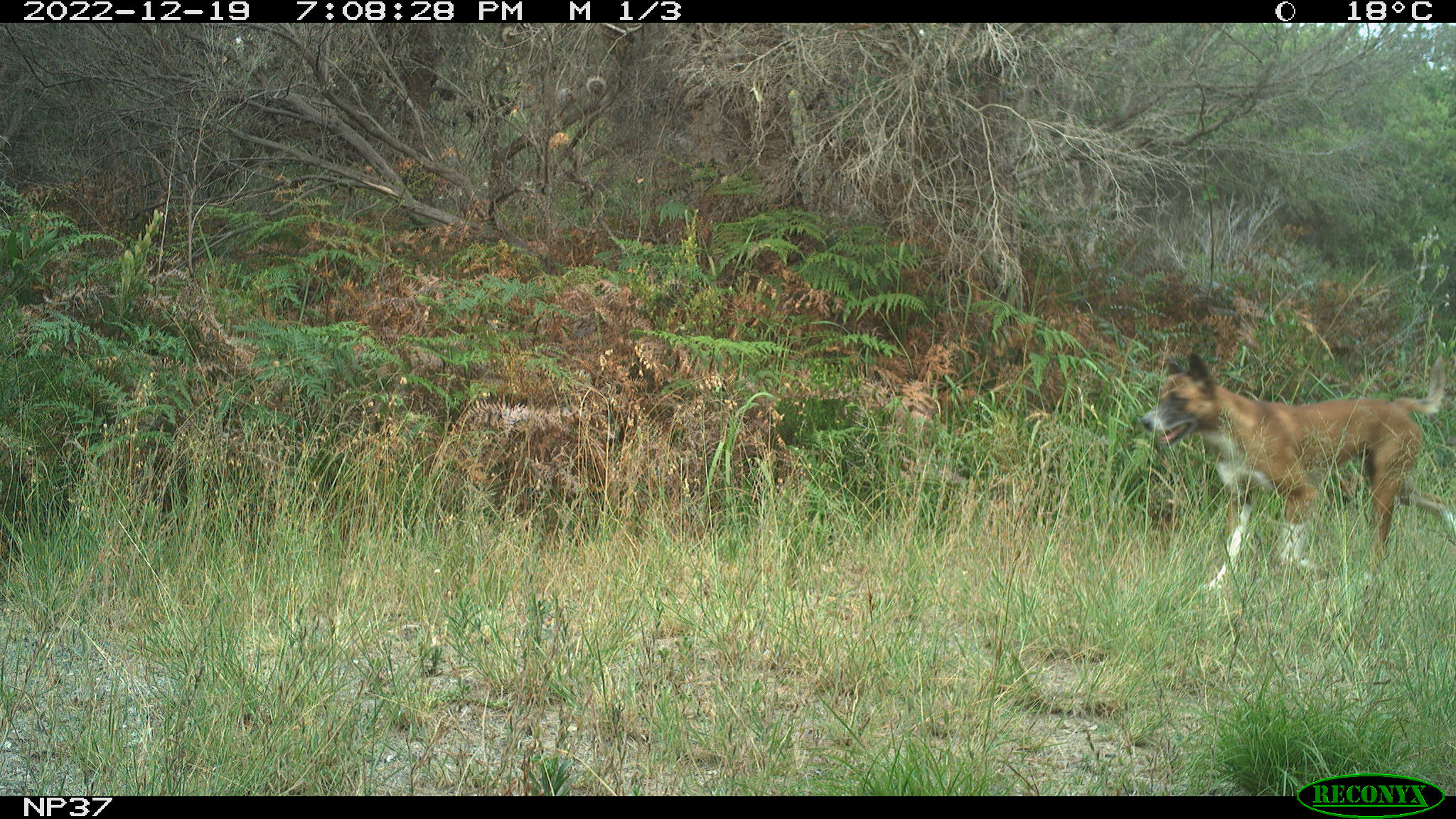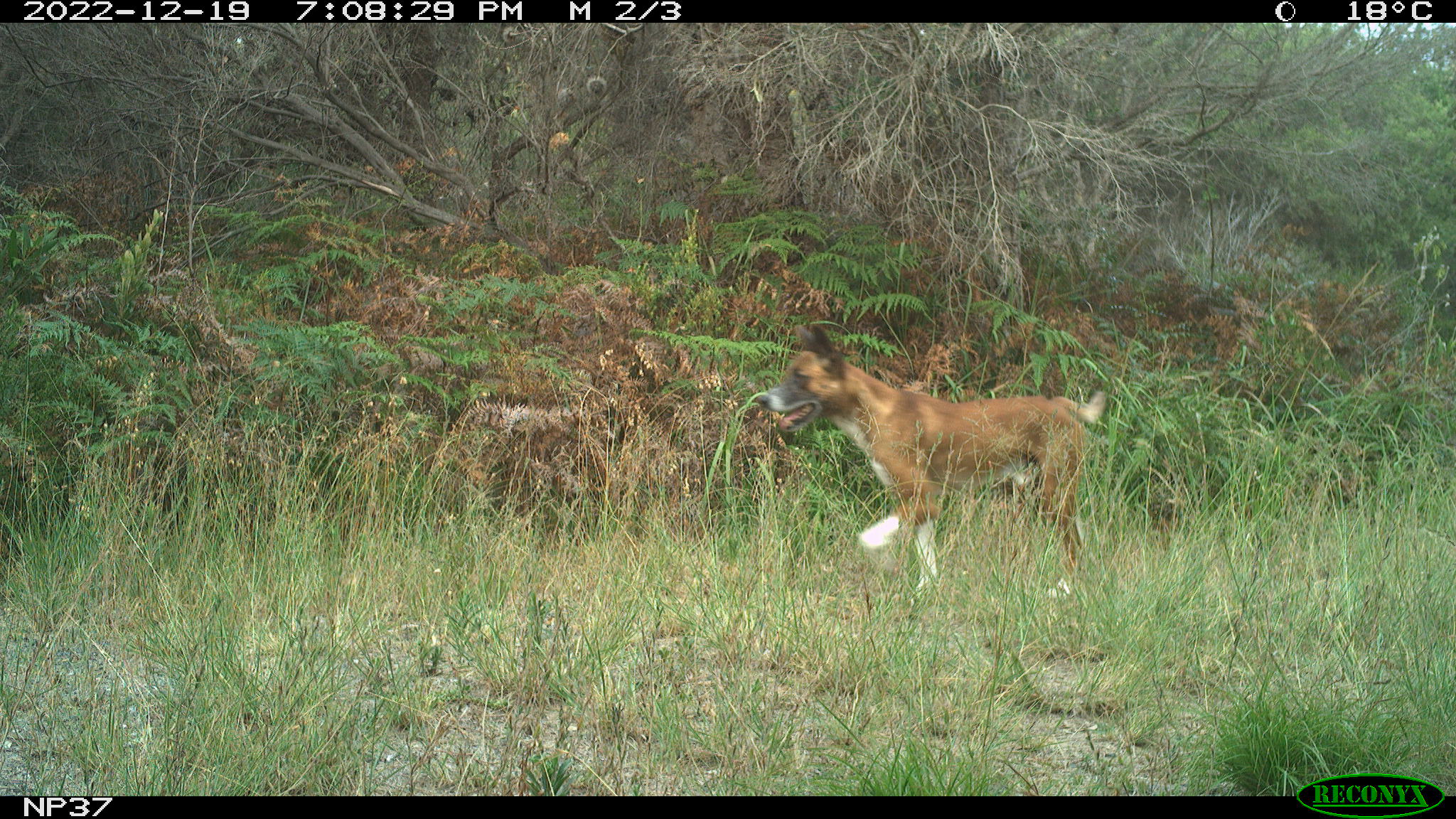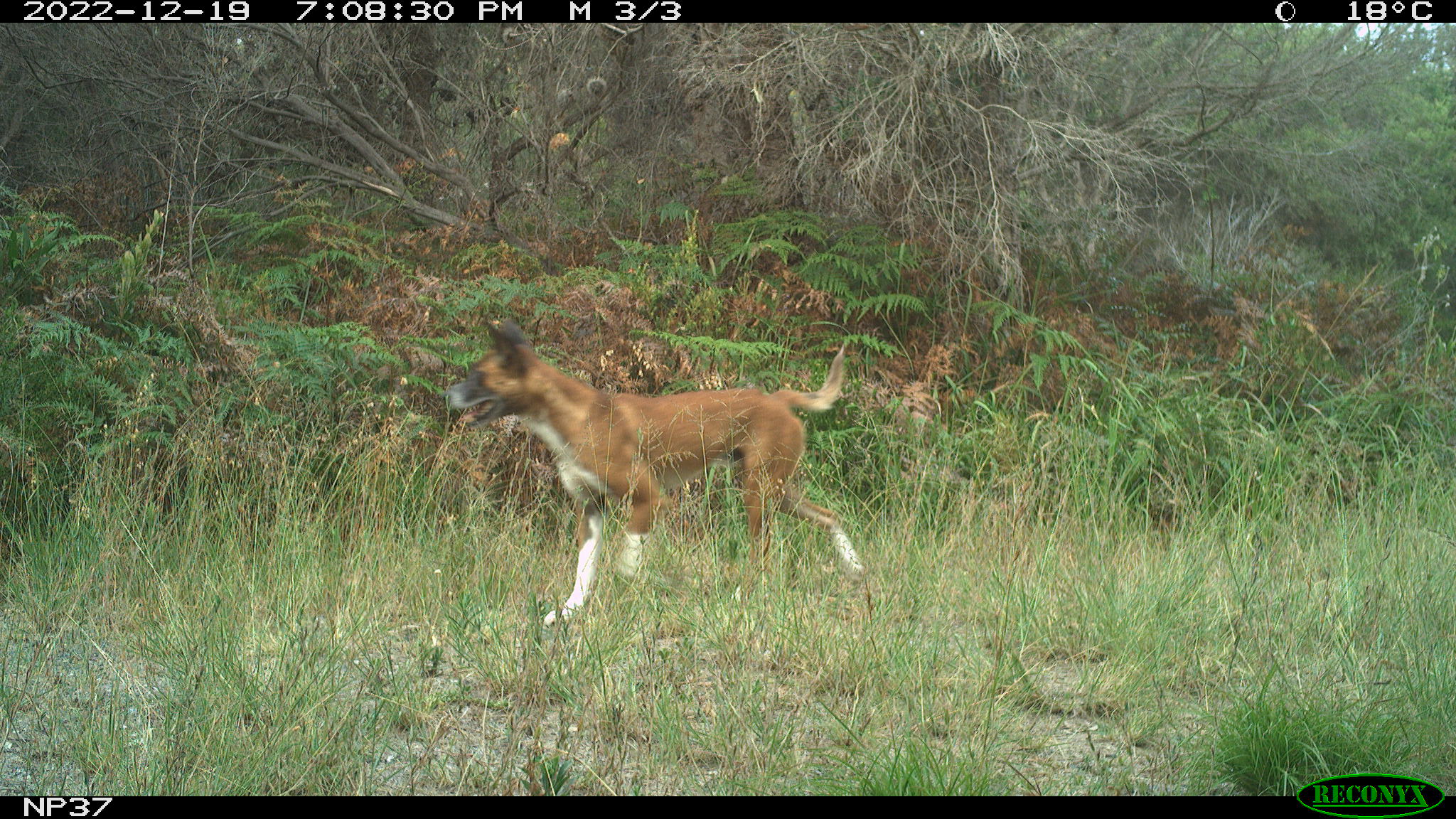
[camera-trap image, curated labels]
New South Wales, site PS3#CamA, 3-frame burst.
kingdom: Animalia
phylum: Chordata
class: Mammalia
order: Carnivora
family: Canidae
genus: Canis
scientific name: Canis familiaris dingo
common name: dingo